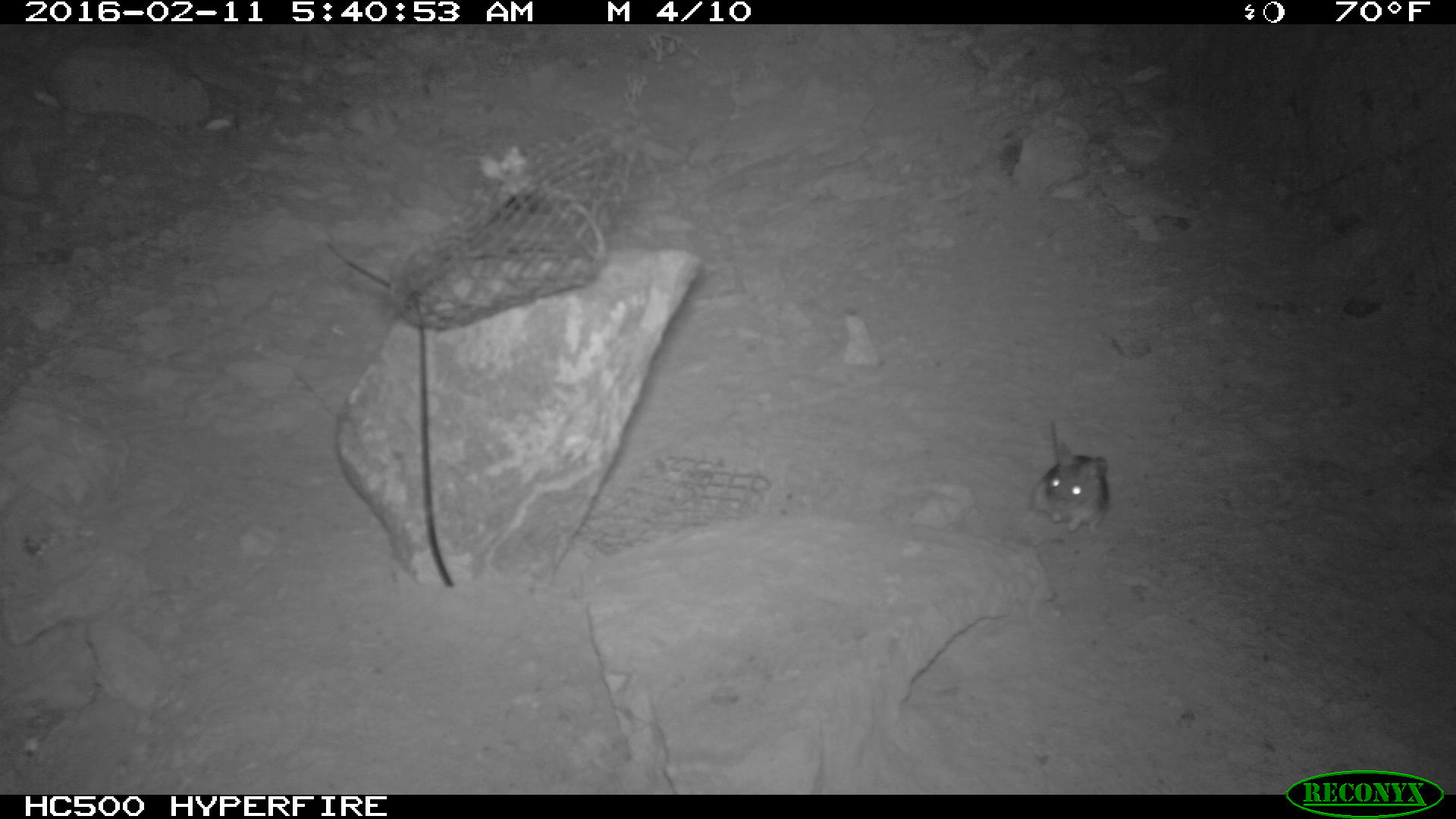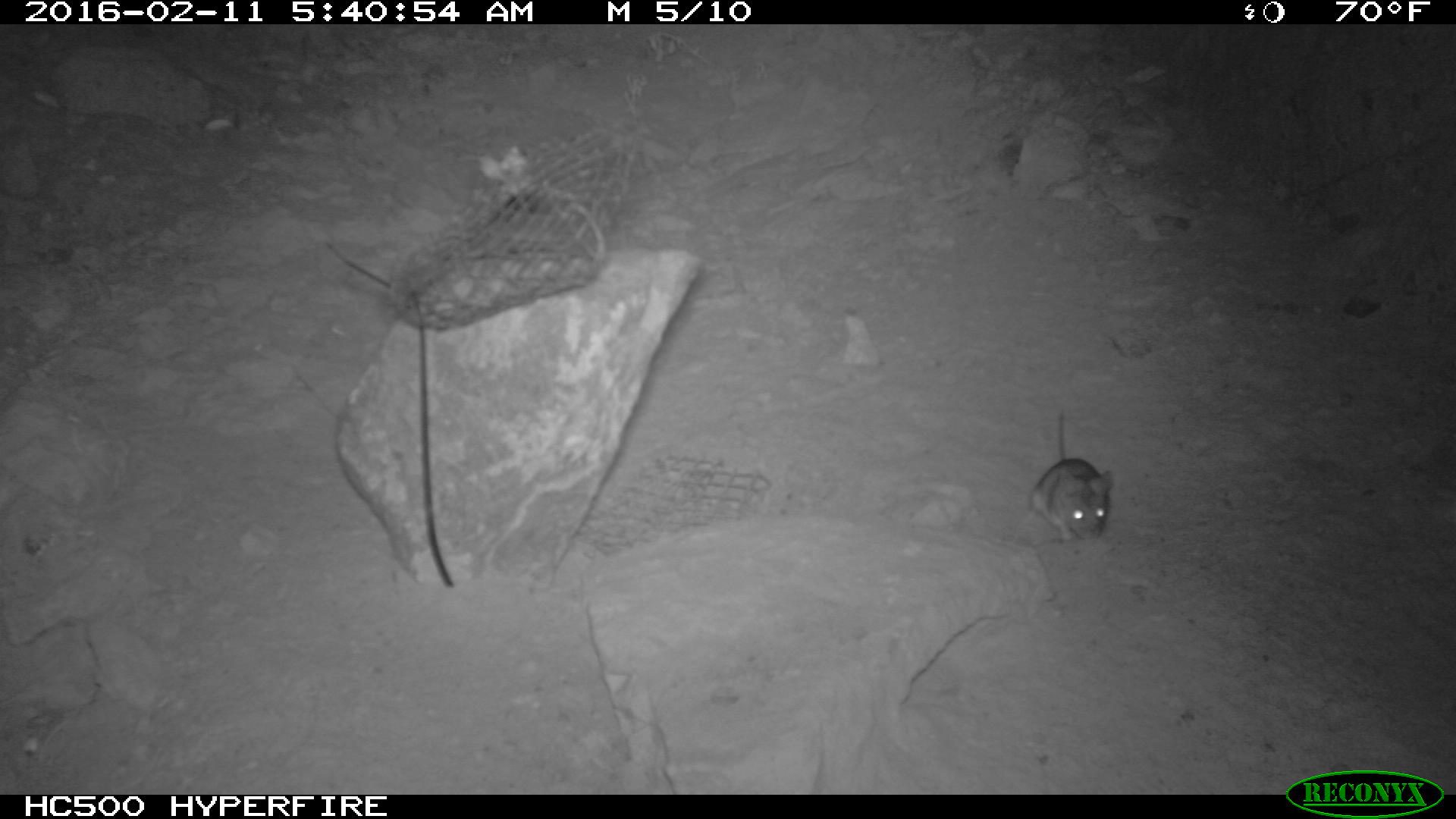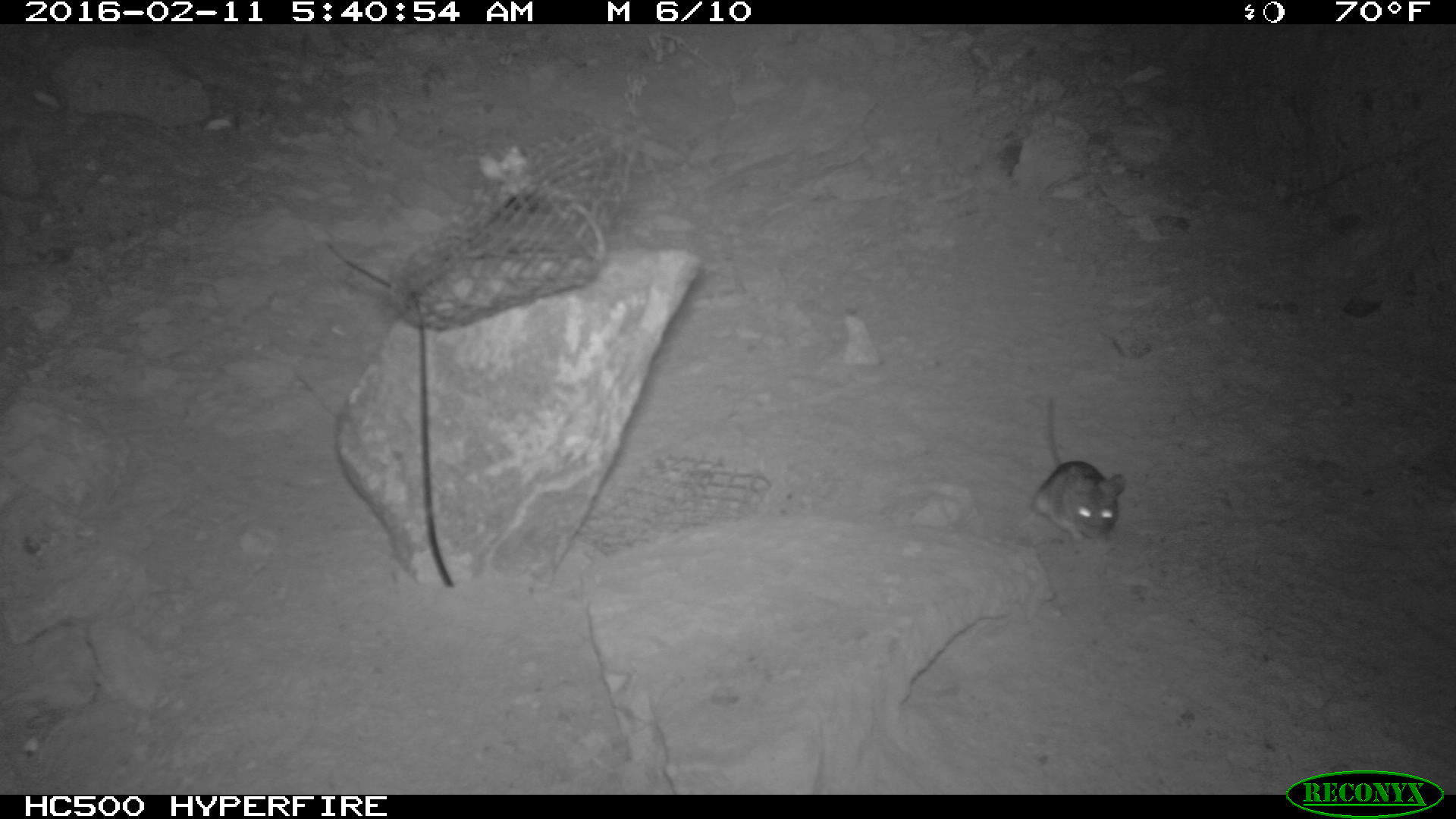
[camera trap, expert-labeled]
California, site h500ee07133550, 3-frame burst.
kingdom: Animalia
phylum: Chordata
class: Mammalia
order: Rodentia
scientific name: Rodentia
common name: rodent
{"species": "rodent (Rodentia)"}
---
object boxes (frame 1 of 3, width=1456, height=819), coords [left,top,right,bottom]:
rodent: [1031,418,1110,536]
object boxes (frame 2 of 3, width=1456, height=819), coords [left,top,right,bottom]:
rodent: [1025,406,1115,541]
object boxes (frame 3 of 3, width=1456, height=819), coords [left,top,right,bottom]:
rodent: [1031,399,1126,542]